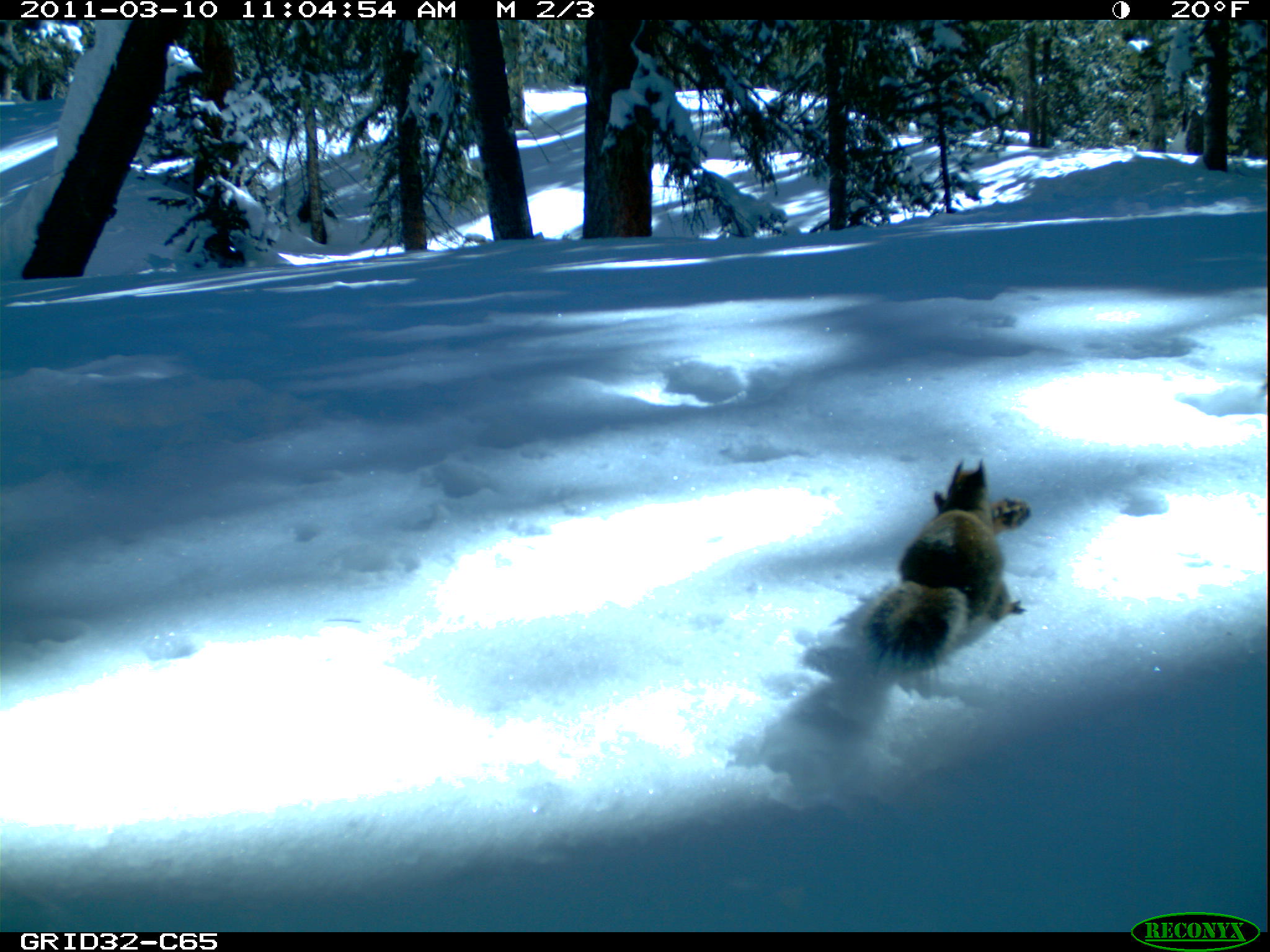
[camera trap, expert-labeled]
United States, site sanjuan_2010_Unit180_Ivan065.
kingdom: Animalia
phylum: Chordata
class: Mammalia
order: Rodentia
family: Sciuridae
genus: Tamiasciurus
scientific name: Tamiasciurus hudsonicus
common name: american red squirrel